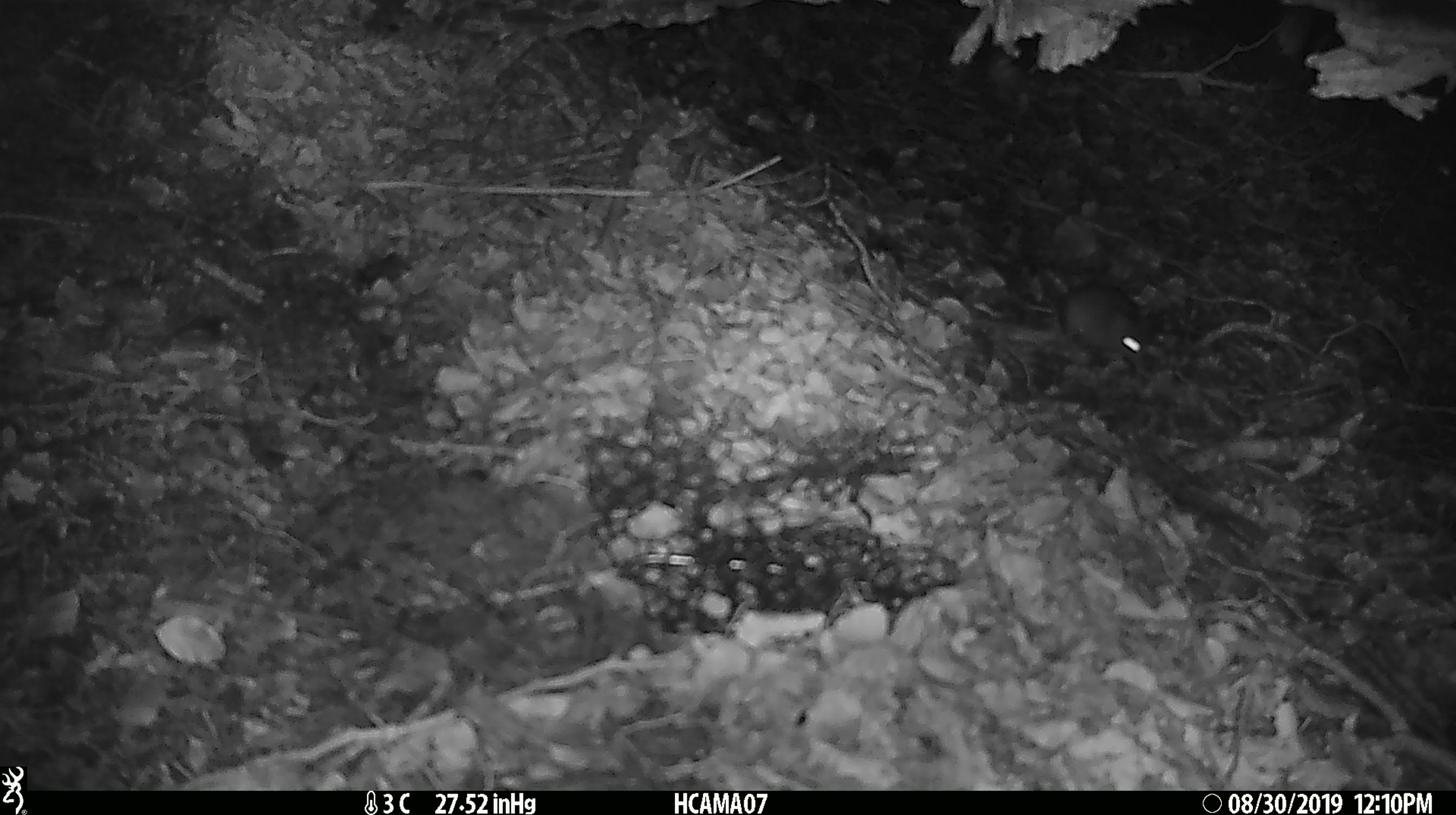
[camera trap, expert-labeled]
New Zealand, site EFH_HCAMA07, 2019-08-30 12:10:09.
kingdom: Animalia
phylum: Chordata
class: Mammalia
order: Rodentia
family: Muridae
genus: Mus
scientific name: Mus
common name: mouse